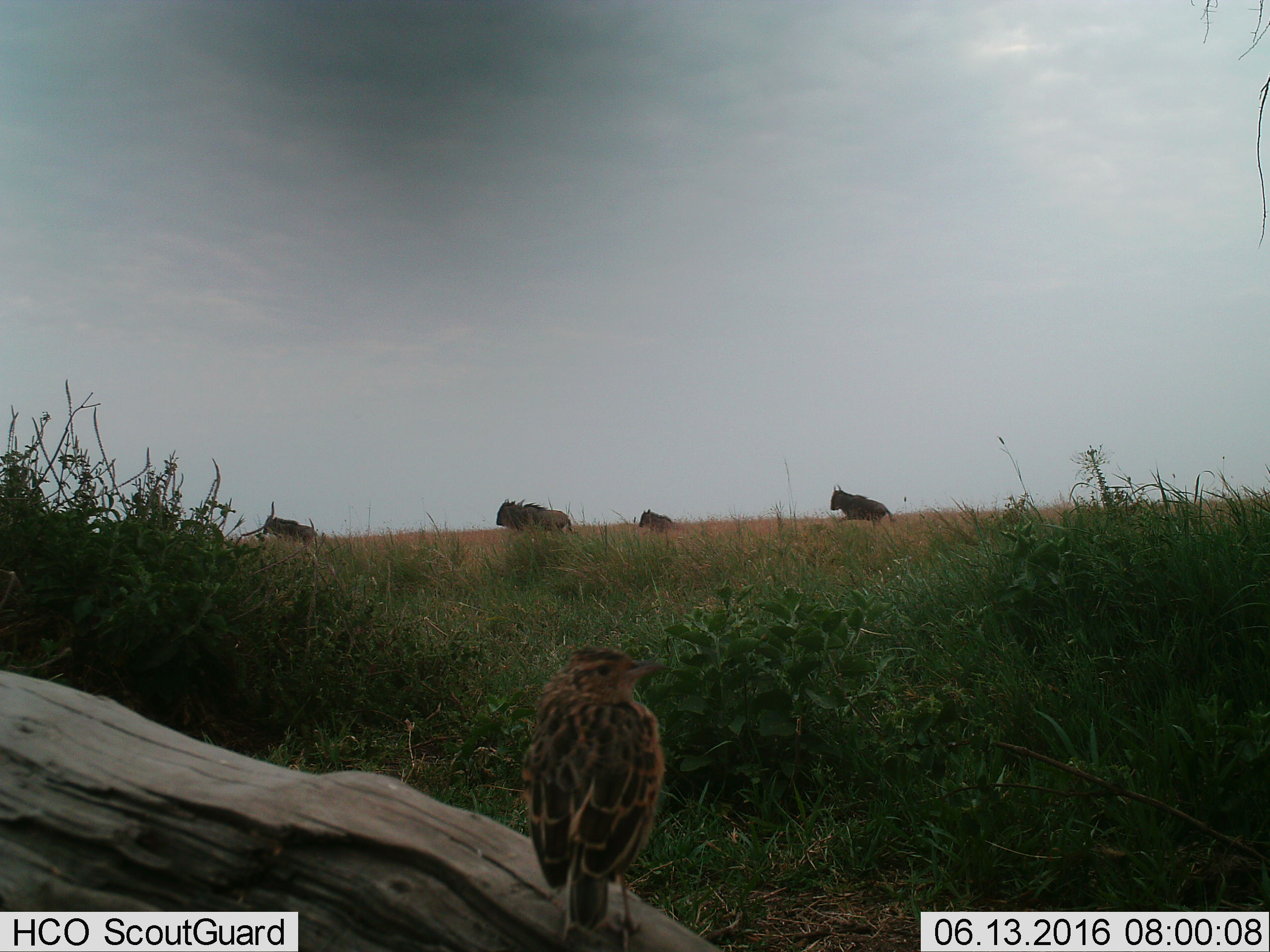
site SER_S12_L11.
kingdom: Animalia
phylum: Chordata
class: Aves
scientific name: Aves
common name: bird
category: birdother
Birdother (bird) (Aves), count 1. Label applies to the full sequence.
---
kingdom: Animalia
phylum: Chordata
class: Mammalia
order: Artiodactyla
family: Bovidae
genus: Connochaetes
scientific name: Connochaetes taurinus taurinus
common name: blue wildebeest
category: wildebeestblue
Wildebeestblue (blue wildebeest) (Connochaetes taurinus taurinus), count 4. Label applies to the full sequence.